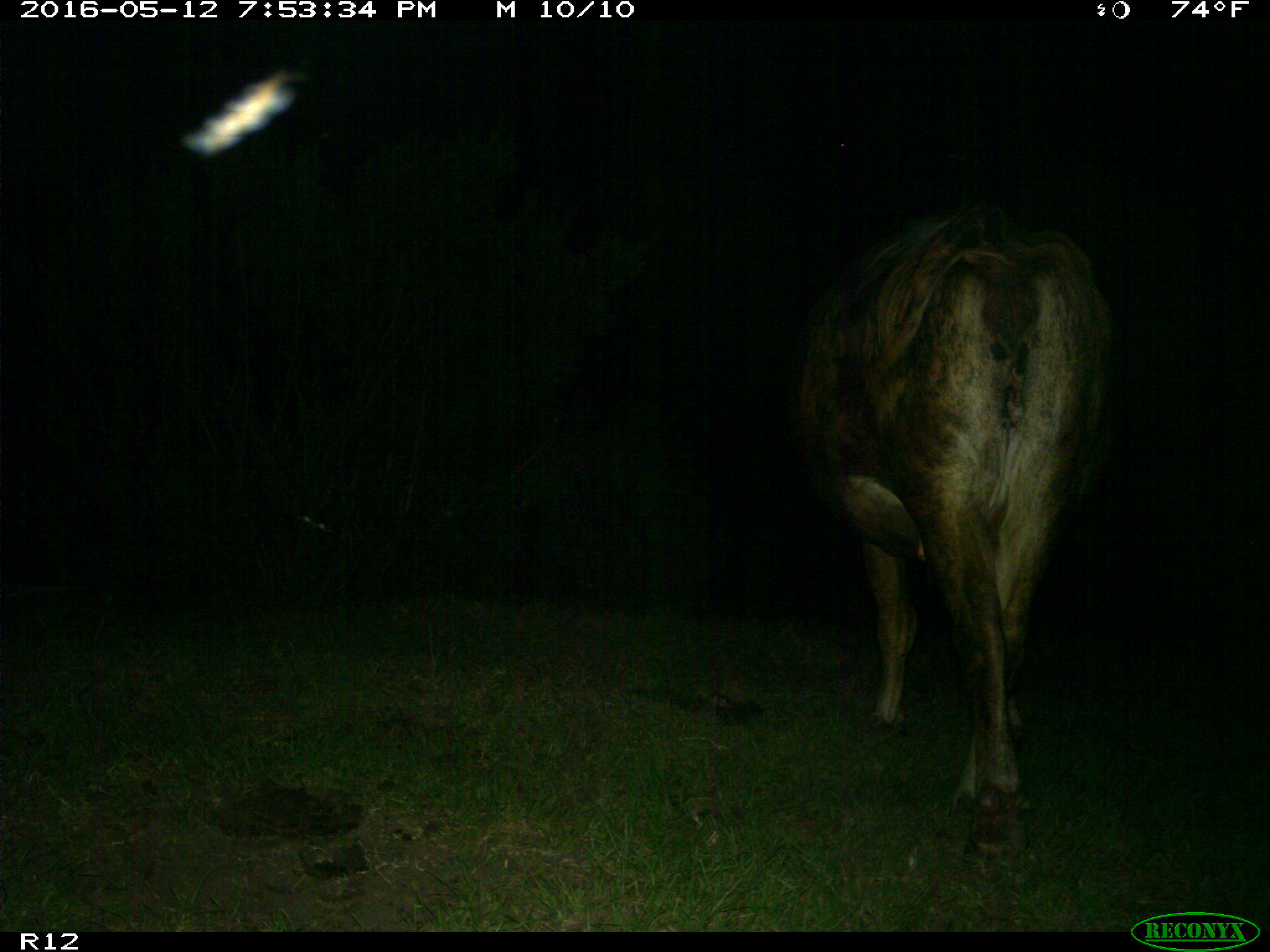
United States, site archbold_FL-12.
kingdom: Animalia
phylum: Chordata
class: Mammalia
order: Artiodactyla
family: Bovidae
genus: Bos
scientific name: Bos taurus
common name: domestic cow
Bos taurus (domestic cow).